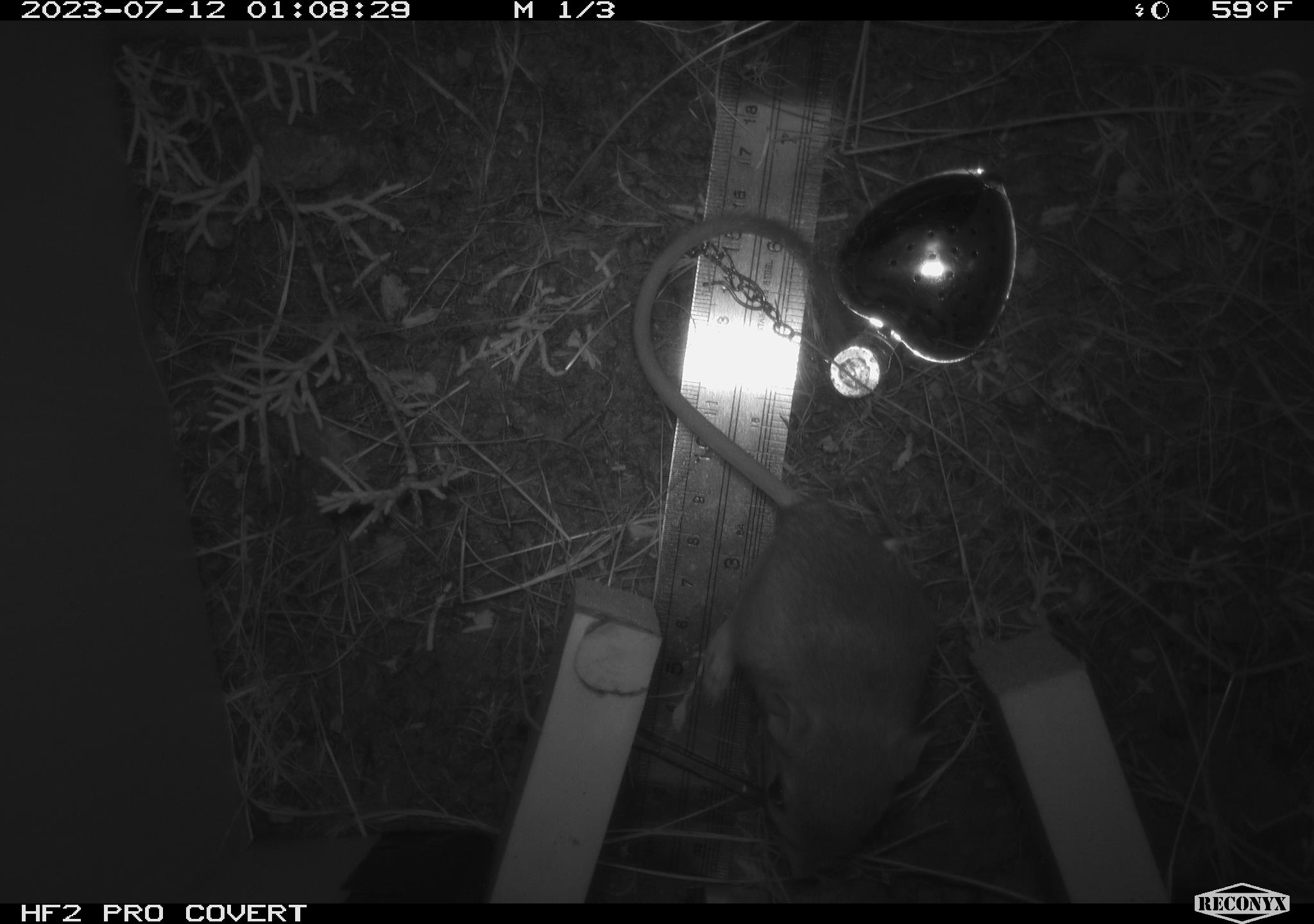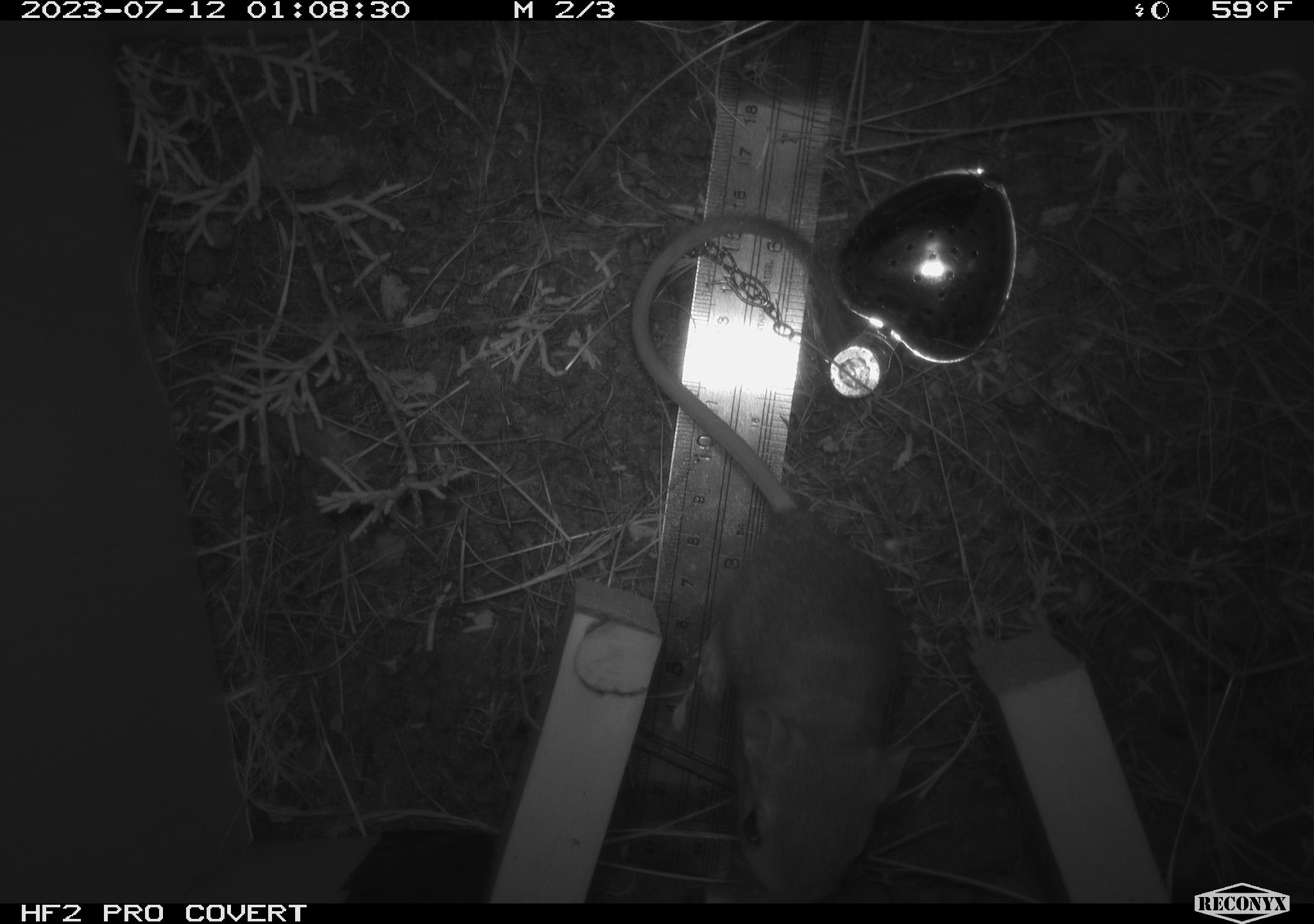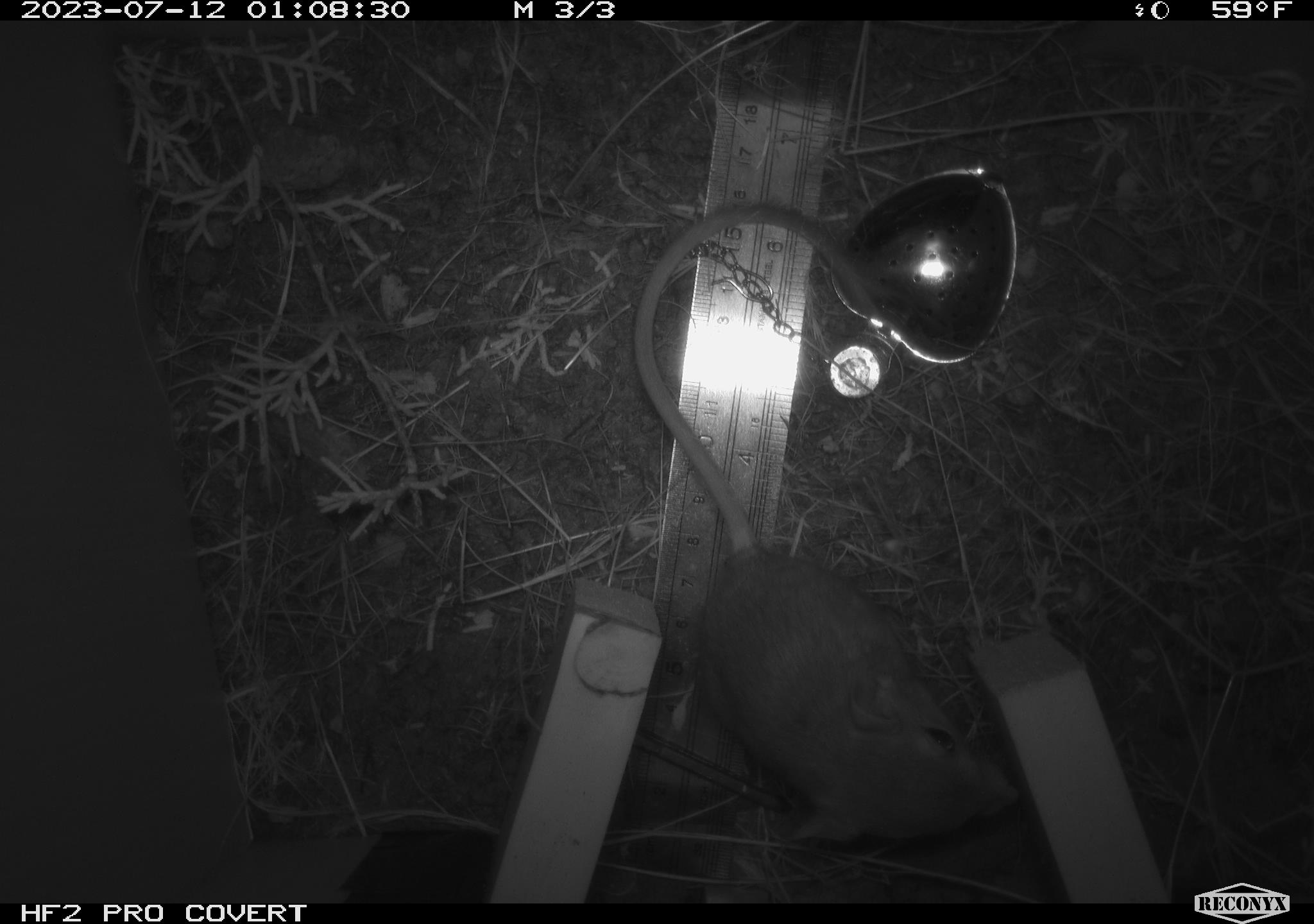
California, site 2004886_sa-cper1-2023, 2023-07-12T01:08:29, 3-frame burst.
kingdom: Animalia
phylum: Chordata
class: Mammalia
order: Rodentia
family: Heteromyidae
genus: Dipodomys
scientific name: Dipodomys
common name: kangaroo rats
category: dipodomys species